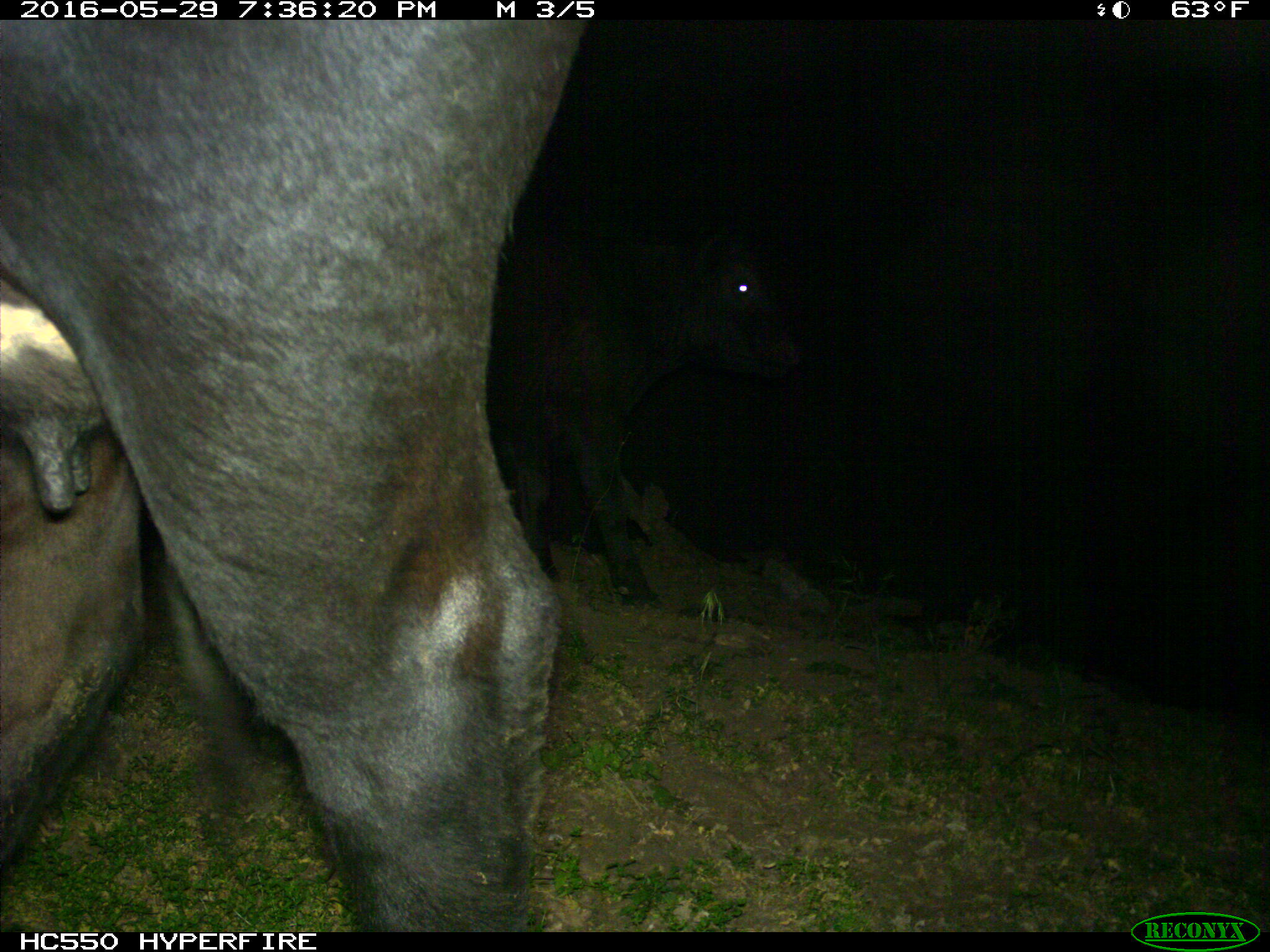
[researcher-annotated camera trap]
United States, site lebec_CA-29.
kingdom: Animalia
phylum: Chordata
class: Mammalia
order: Artiodactyla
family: Bovidae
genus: Bos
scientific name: Bos taurus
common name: domestic cow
Bos taurus (domestic cow).